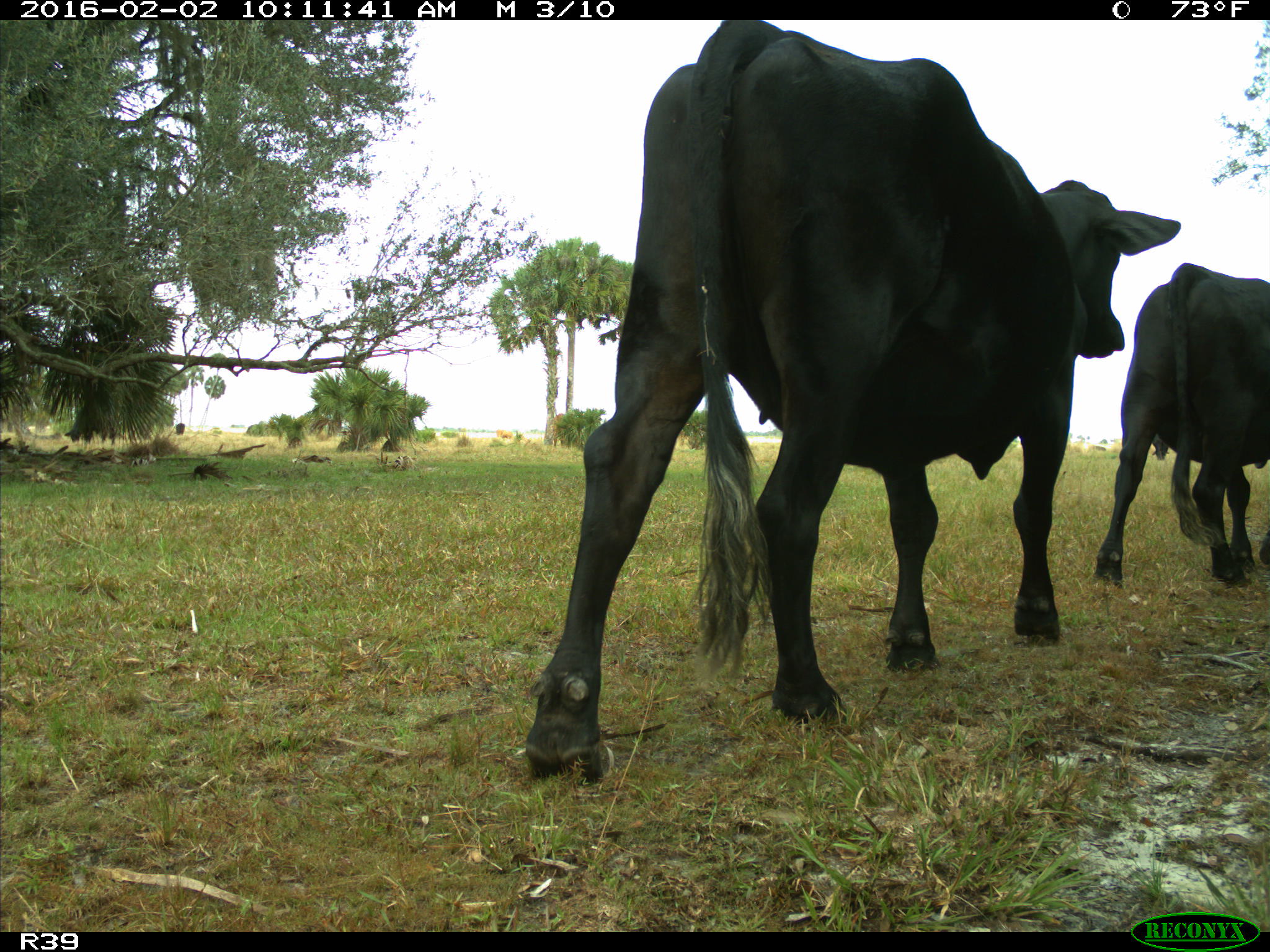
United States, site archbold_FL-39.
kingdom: Animalia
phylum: Chordata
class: Mammalia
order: Artiodactyla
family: Bovidae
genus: Bos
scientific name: Bos taurus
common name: domestic cow